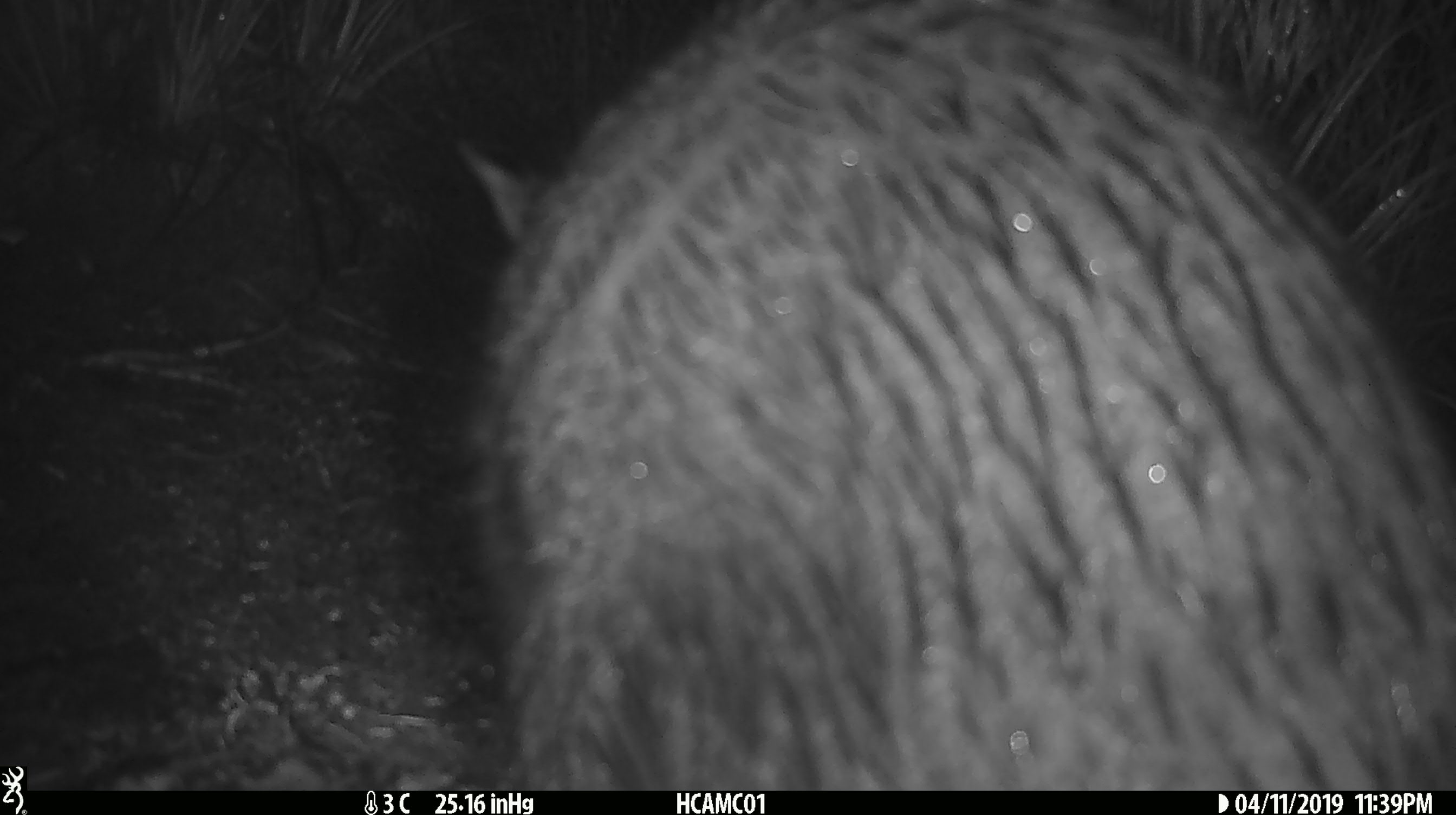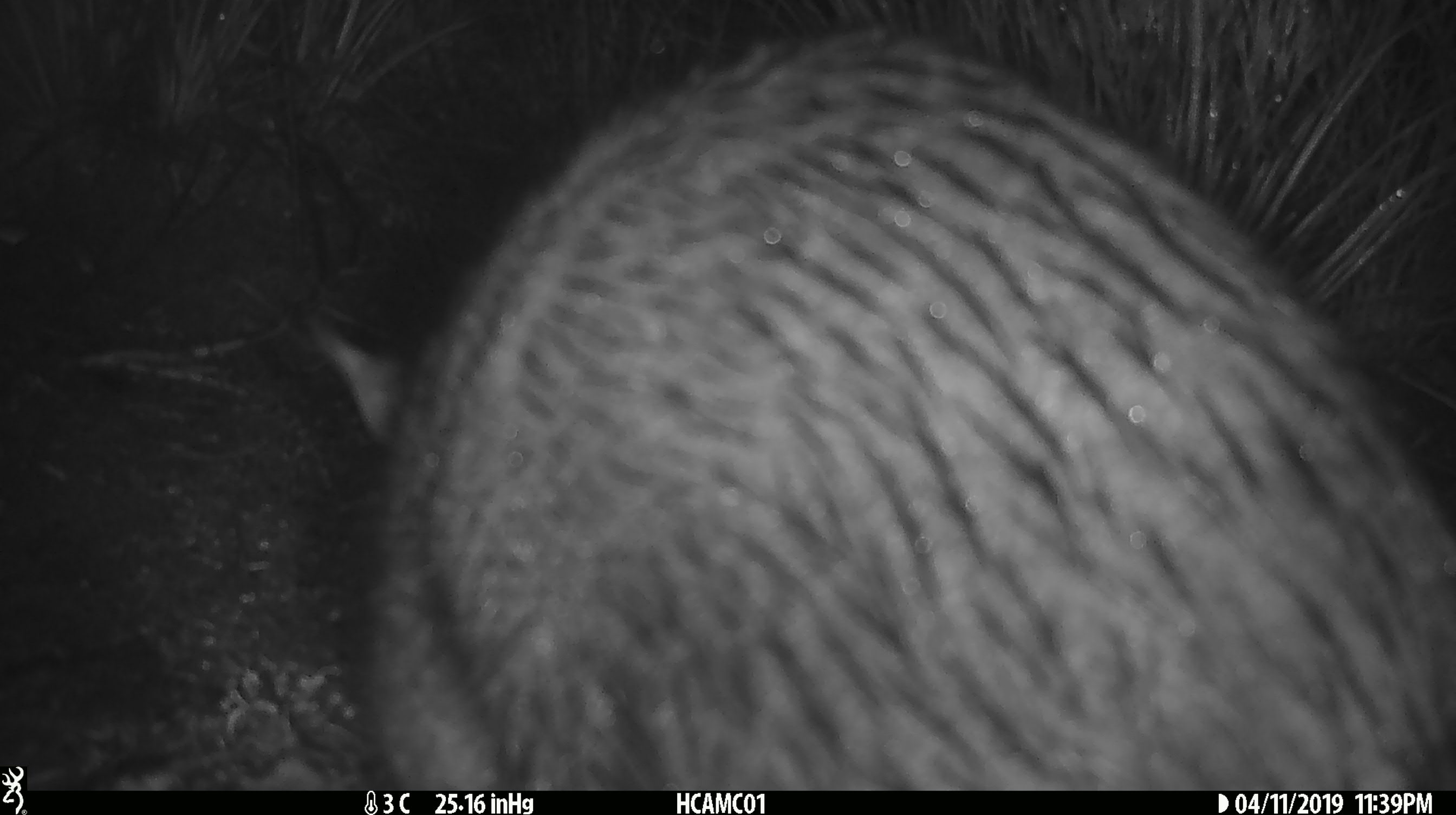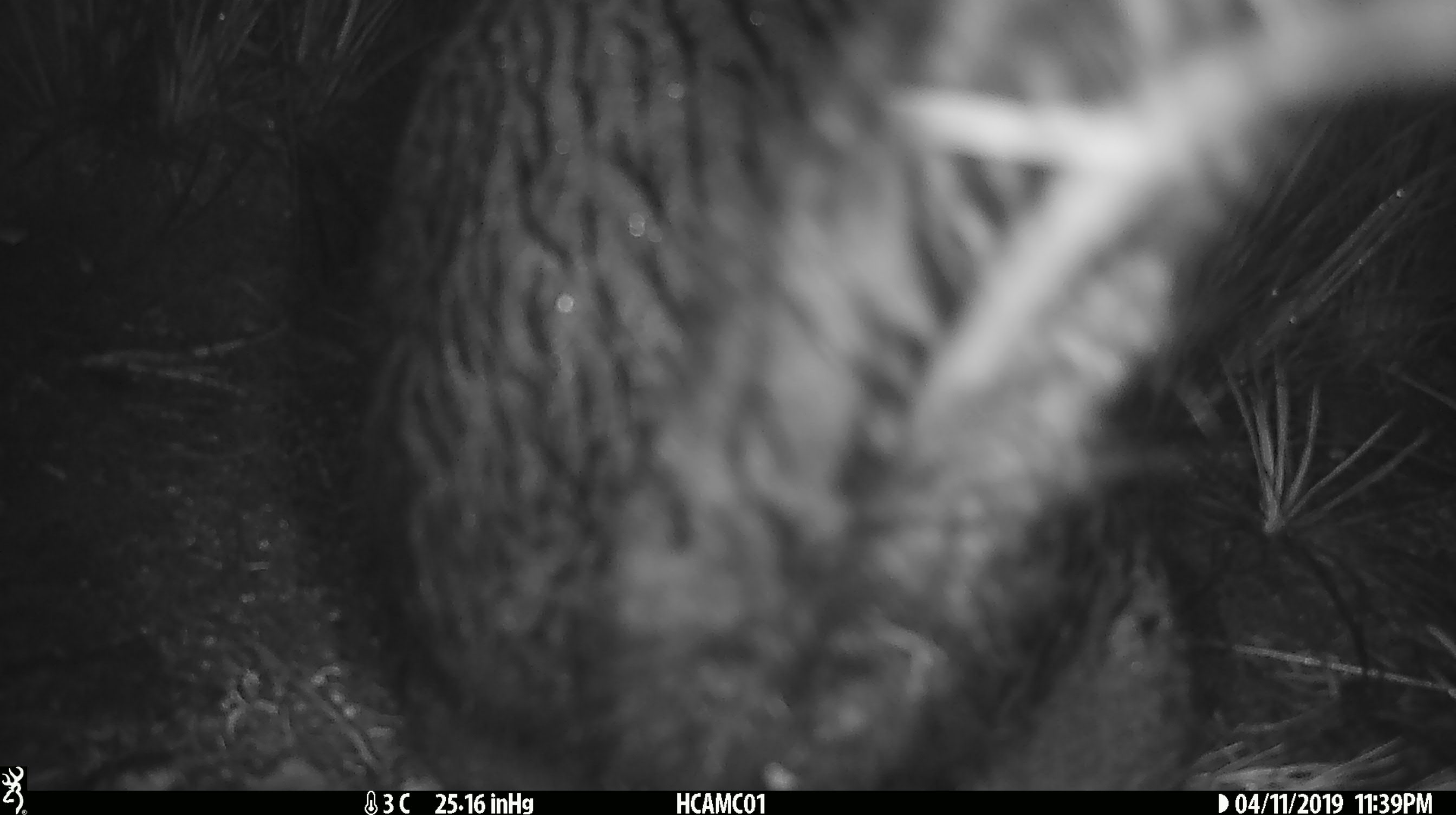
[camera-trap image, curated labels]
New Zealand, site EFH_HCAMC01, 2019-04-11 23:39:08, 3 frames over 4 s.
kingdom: Animalia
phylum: Chordata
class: Mammalia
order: Diprotodontia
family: Phalangeridae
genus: Trichosurus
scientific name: Trichosurus vulpecula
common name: common brushtail possum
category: possum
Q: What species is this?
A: Possum (common brushtail possum) (Trichosurus vulpecula).